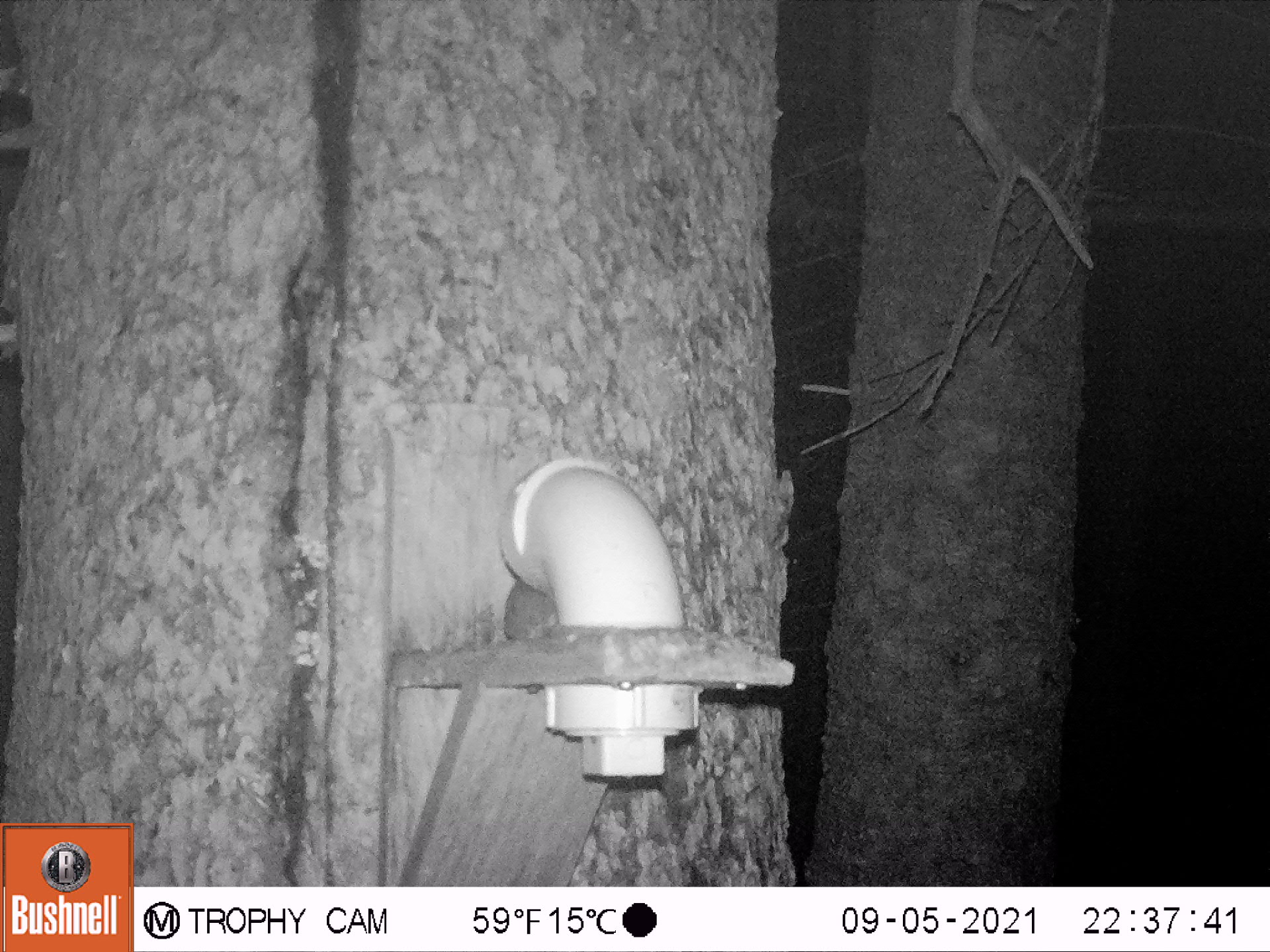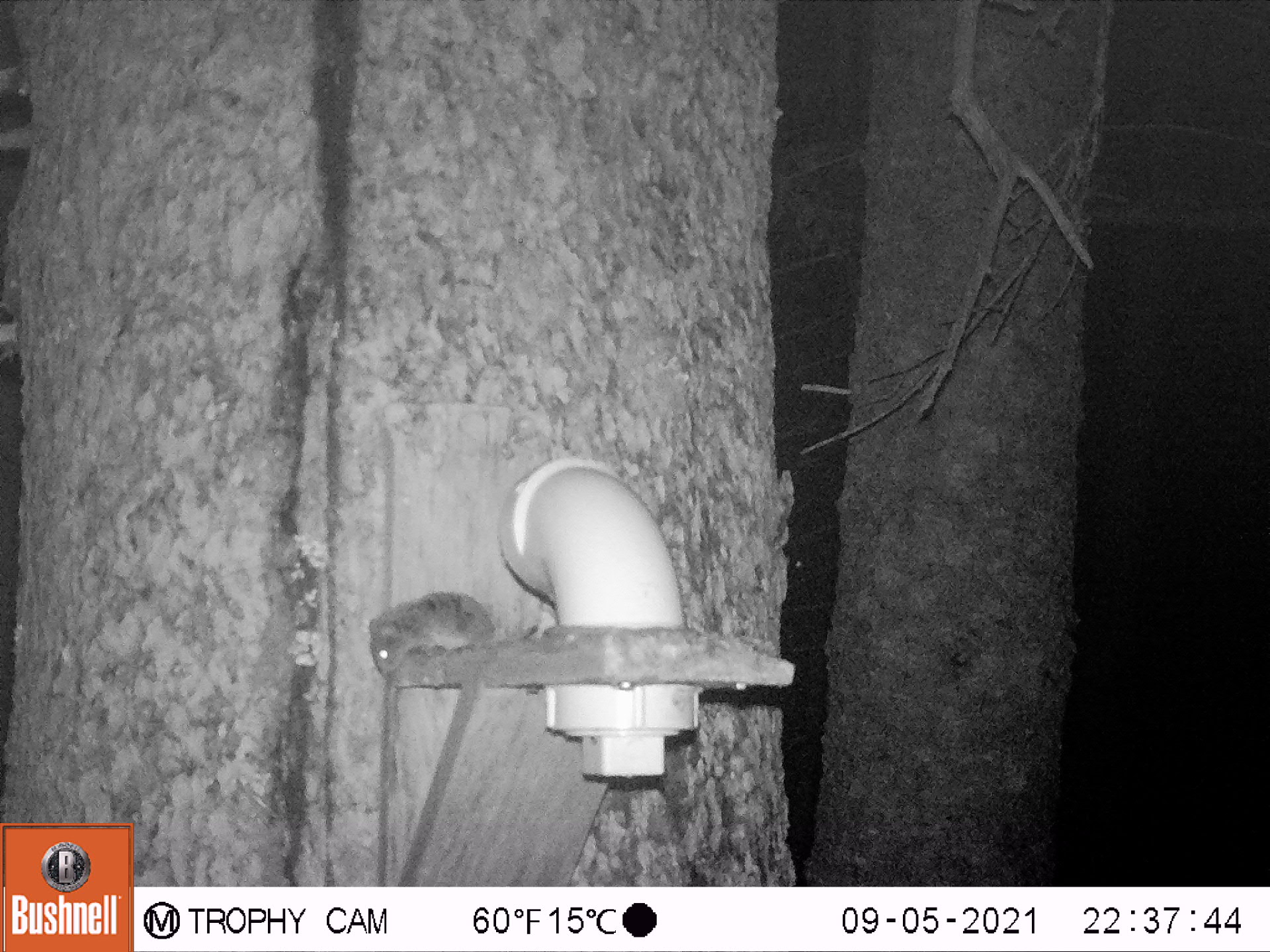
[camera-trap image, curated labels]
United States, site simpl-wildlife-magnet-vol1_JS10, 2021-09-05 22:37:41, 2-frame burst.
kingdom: Animalia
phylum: Chordata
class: Mammalia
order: Rodentia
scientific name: Rodentia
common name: mouse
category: mouse sp.